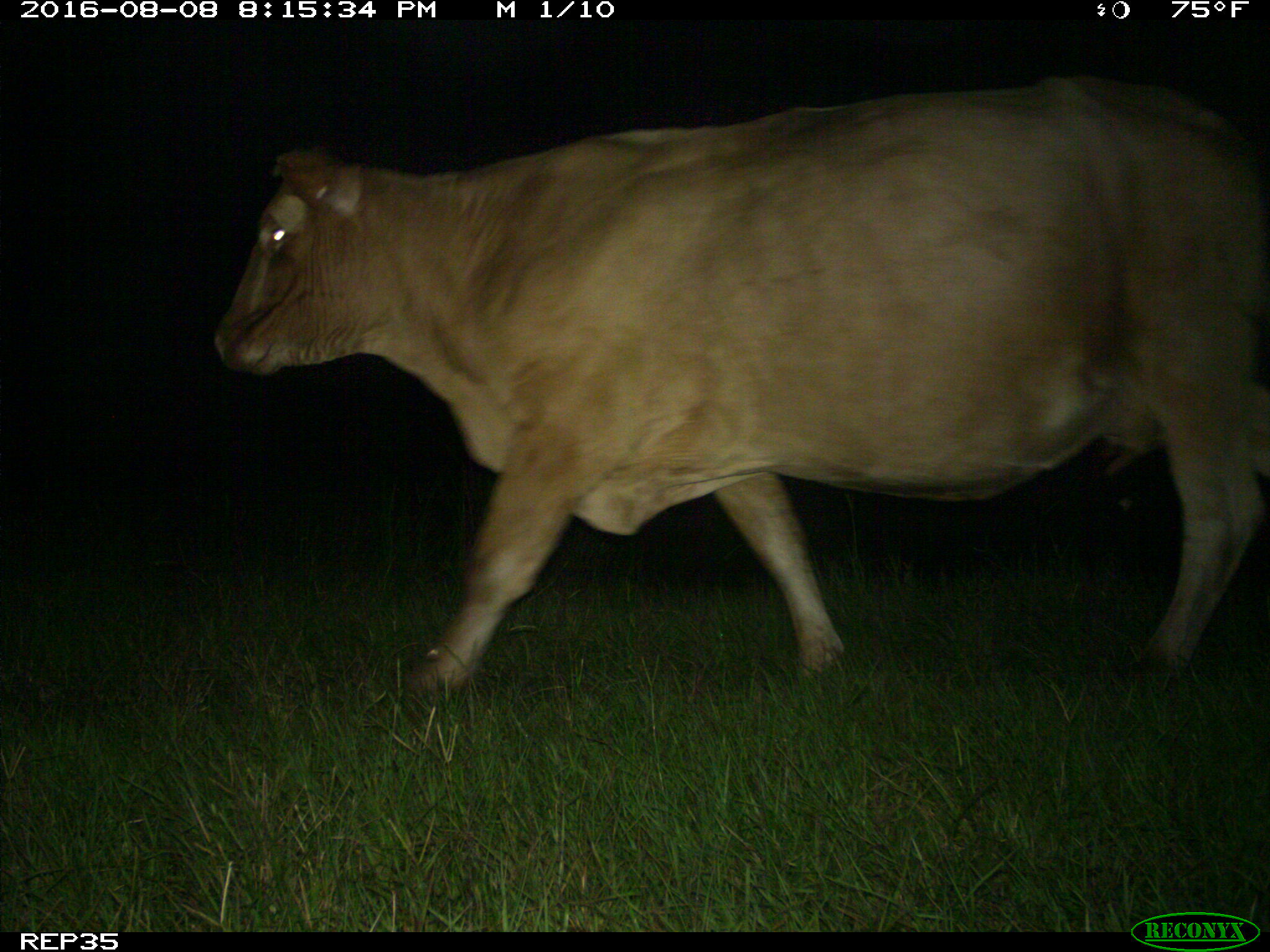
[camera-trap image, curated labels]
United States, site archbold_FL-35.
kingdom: Animalia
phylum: Chordata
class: Mammalia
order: Artiodactyla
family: Bovidae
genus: Bos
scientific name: Bos taurus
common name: domestic cow